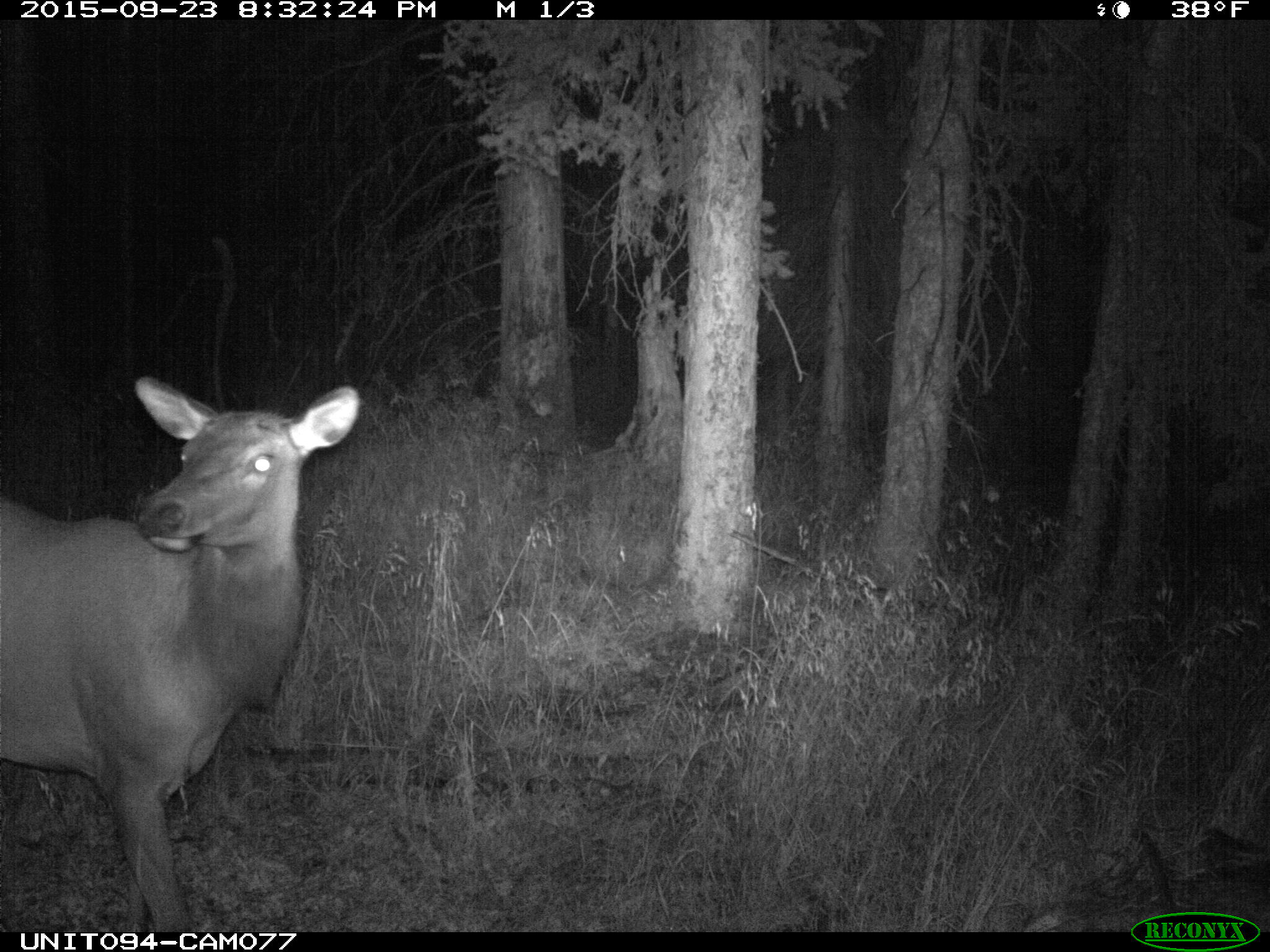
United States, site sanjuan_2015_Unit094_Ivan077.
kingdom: Animalia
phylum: Chordata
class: Mammalia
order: Artiodactyla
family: Cervidae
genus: Cervus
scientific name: Cervus elaphus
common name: red deer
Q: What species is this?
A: Cervus elaphus (red deer).